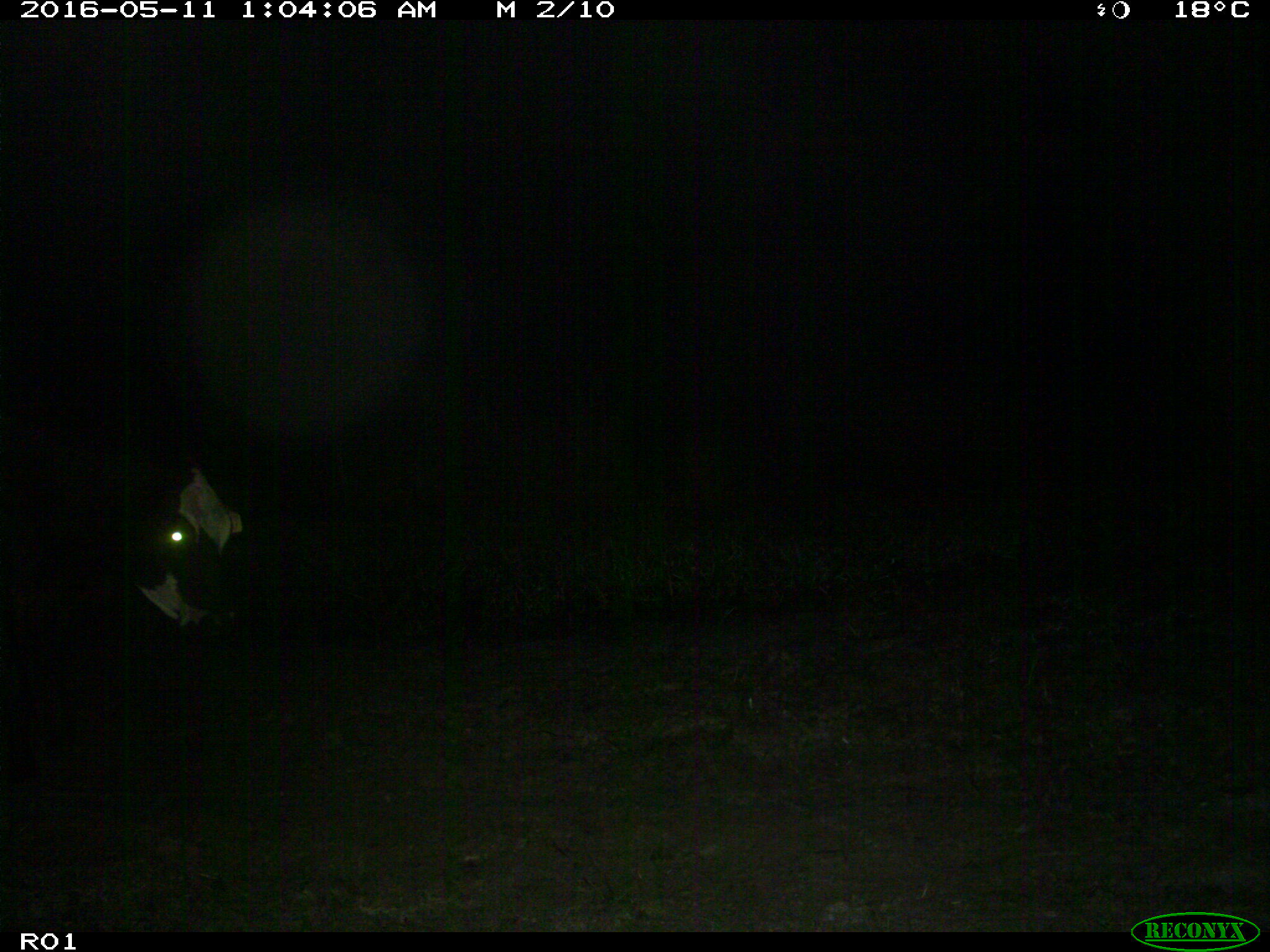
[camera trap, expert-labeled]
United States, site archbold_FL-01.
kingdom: Animalia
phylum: Chordata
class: Mammalia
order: Artiodactyla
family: Bovidae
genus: Bos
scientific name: Bos taurus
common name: domestic cow